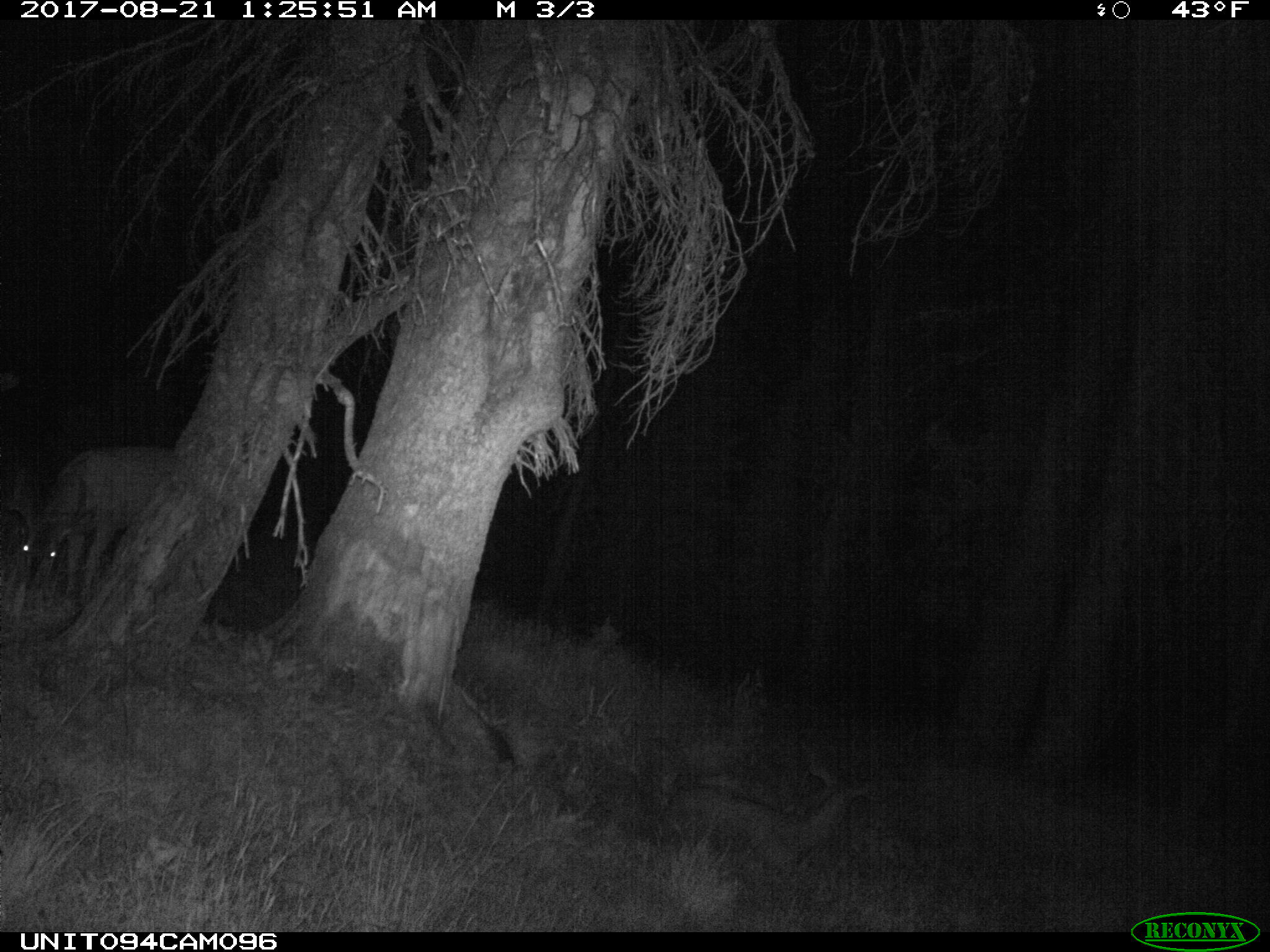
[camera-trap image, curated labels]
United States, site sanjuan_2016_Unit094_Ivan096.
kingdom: Animalia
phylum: Chordata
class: Mammalia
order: Artiodactyla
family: Cervidae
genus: Odocoileus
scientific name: Odocoileus hemionus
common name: mule deer